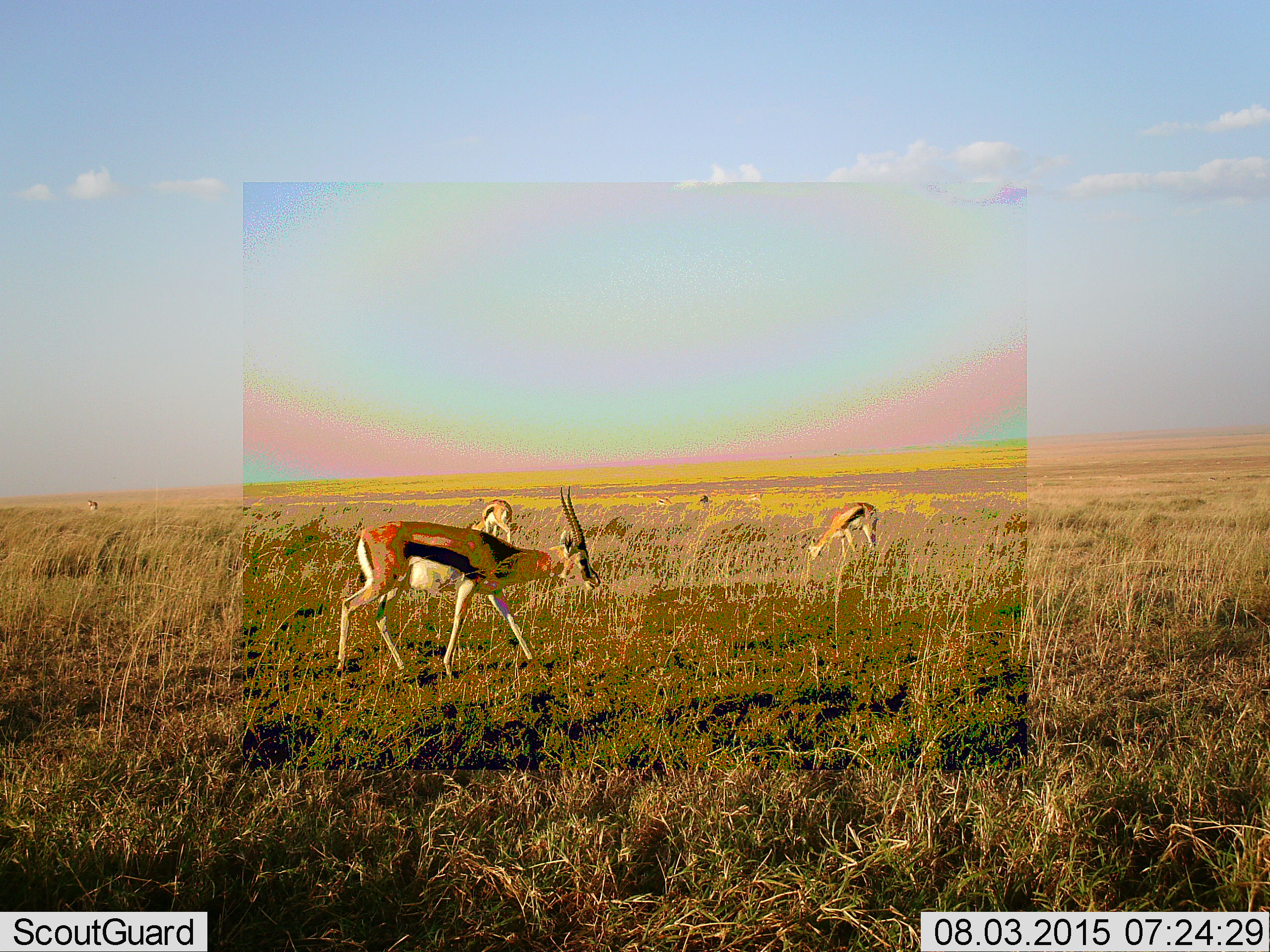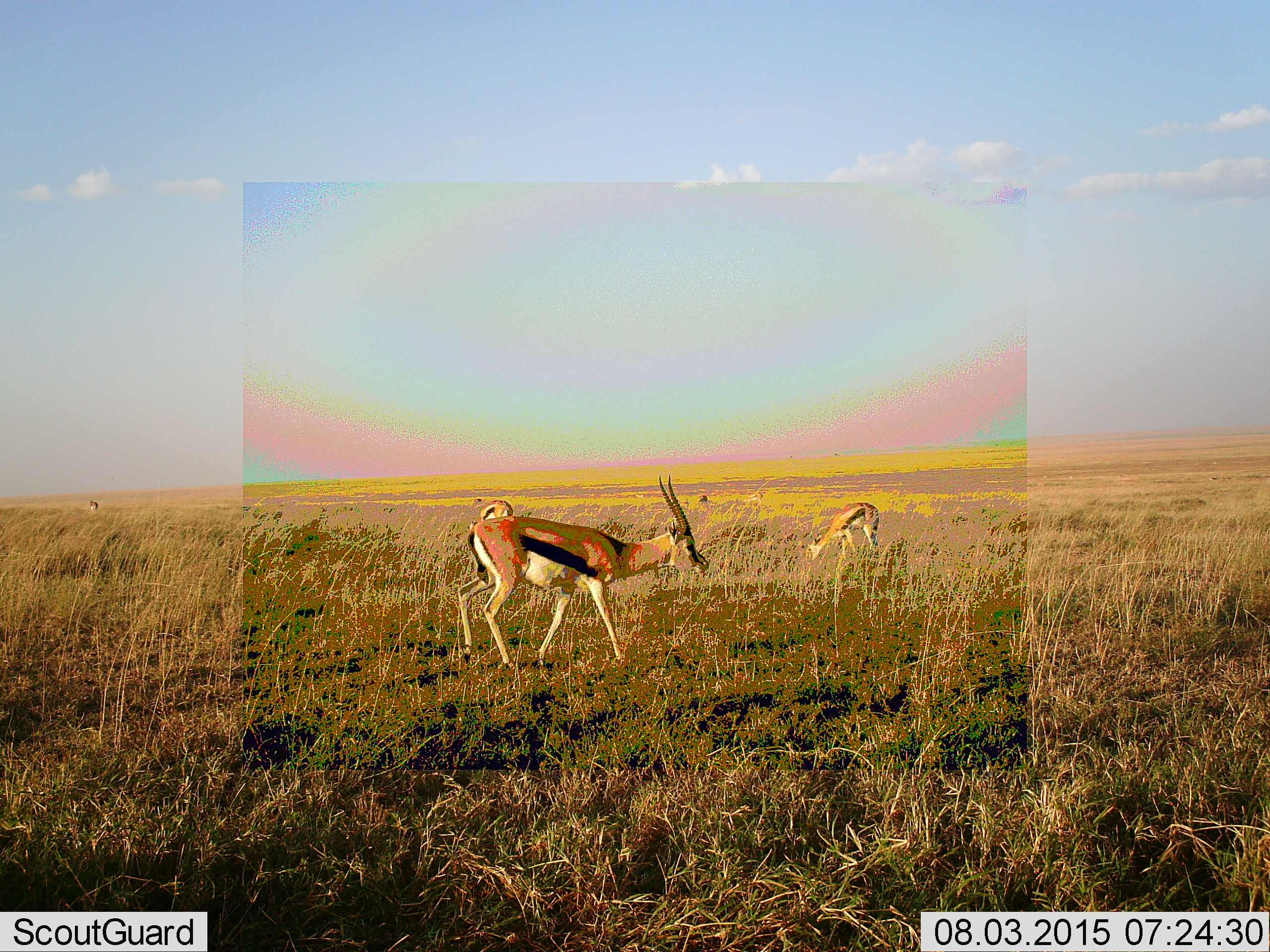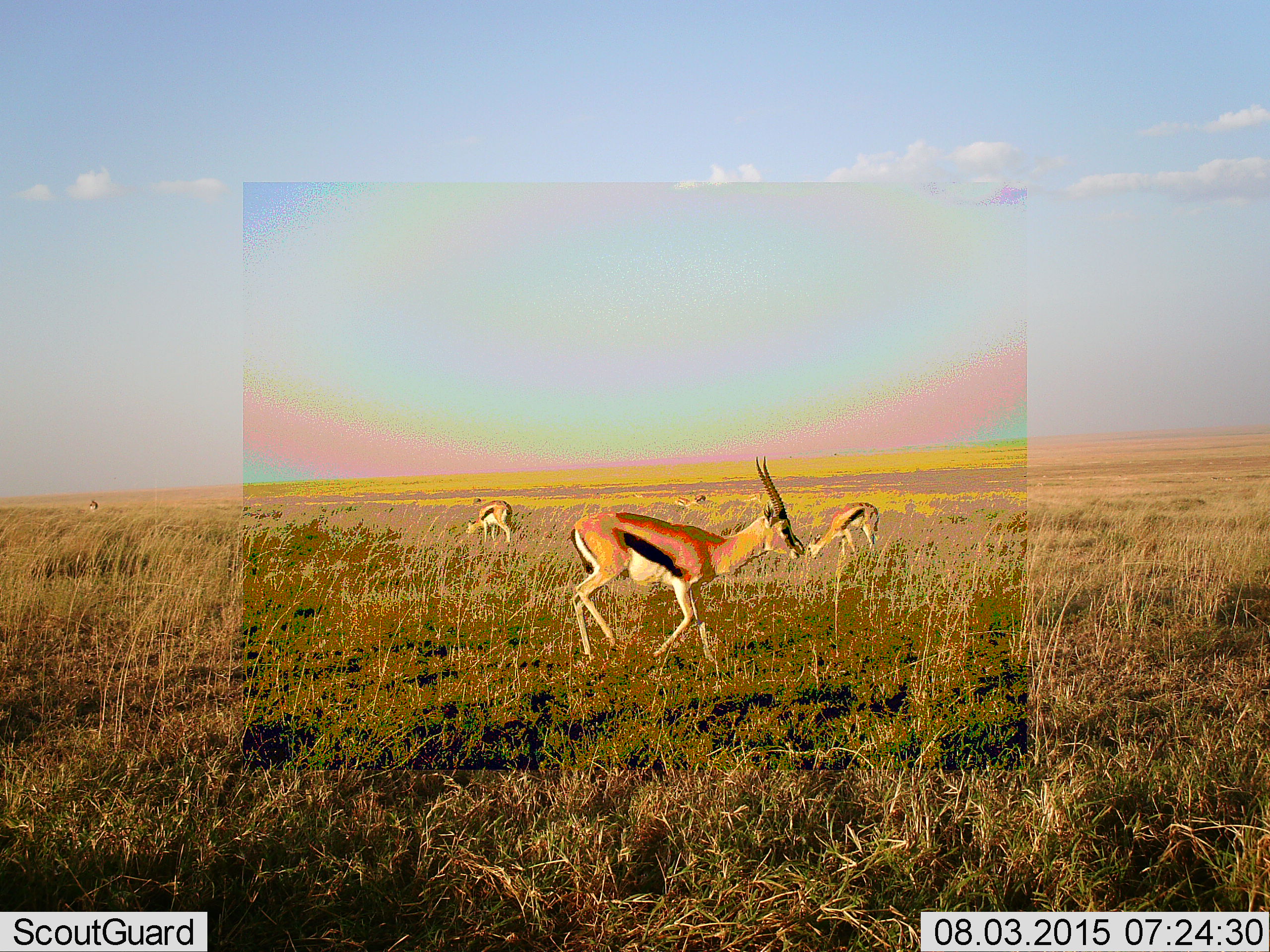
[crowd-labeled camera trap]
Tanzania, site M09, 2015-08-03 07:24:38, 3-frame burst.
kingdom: Animalia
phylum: Chordata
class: Mammalia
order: Artiodactyla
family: Bovidae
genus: Eudorcas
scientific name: Eudorcas thomsonii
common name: thomson's gazelle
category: gazellethomsons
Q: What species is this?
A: Gazellethomsons (thomson's gazelle) (Eudorcas thomsonii).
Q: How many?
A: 6.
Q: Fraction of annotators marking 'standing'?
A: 43%.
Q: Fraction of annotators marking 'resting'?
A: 0%.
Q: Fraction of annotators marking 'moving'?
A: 86%.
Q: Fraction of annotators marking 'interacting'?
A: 0%.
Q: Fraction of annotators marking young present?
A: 14%.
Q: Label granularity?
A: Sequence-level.